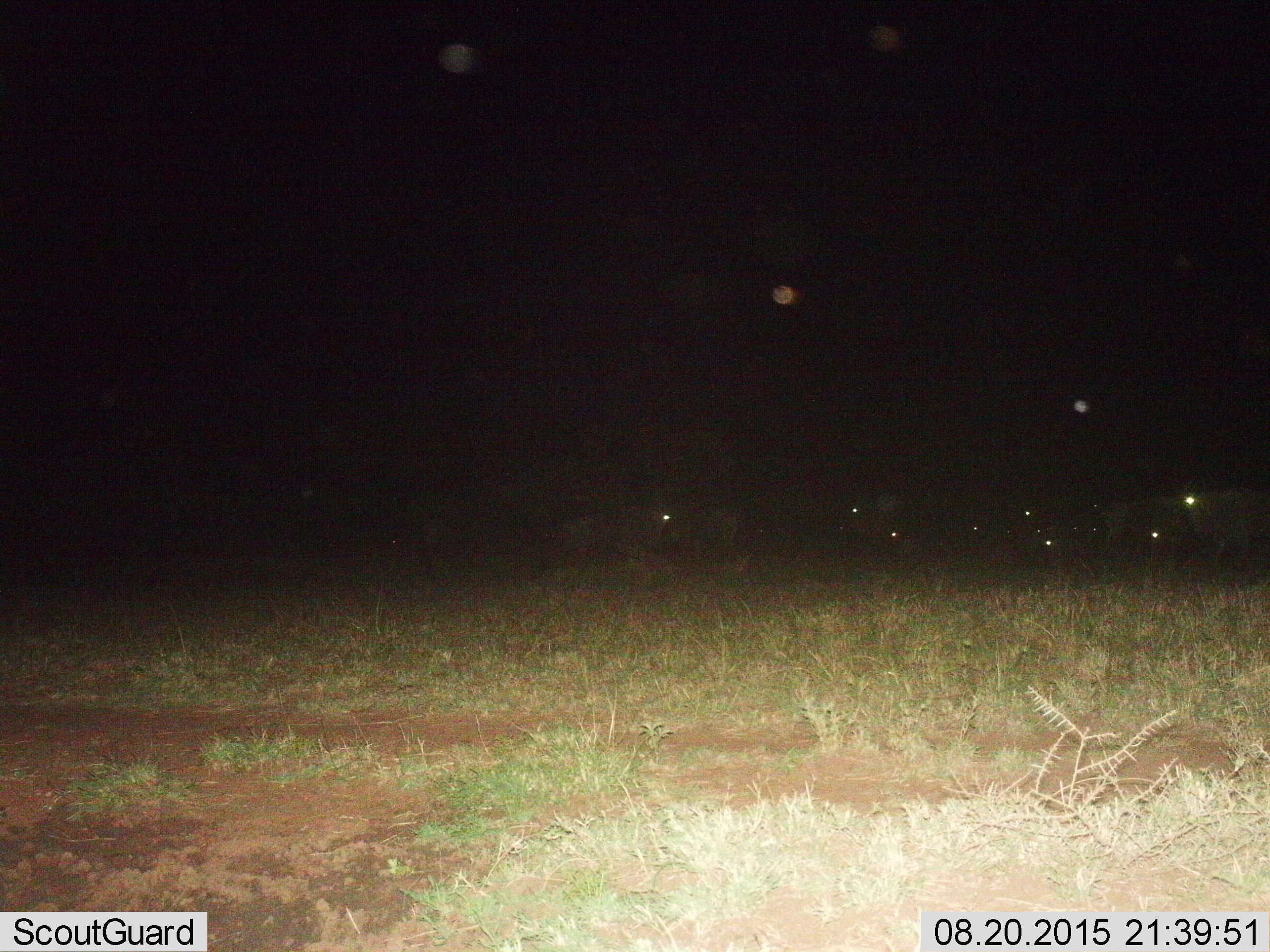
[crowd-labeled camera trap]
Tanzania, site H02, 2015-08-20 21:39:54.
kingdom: Animalia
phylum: Chordata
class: Mammalia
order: Artiodactyla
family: Bovidae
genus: Connochaetes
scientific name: Connochaetes taurinus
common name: blue wildebeest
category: wildebeest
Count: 9.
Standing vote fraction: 67%.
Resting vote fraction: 0%.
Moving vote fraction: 33%.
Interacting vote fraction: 0%.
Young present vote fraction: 0%.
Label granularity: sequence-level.